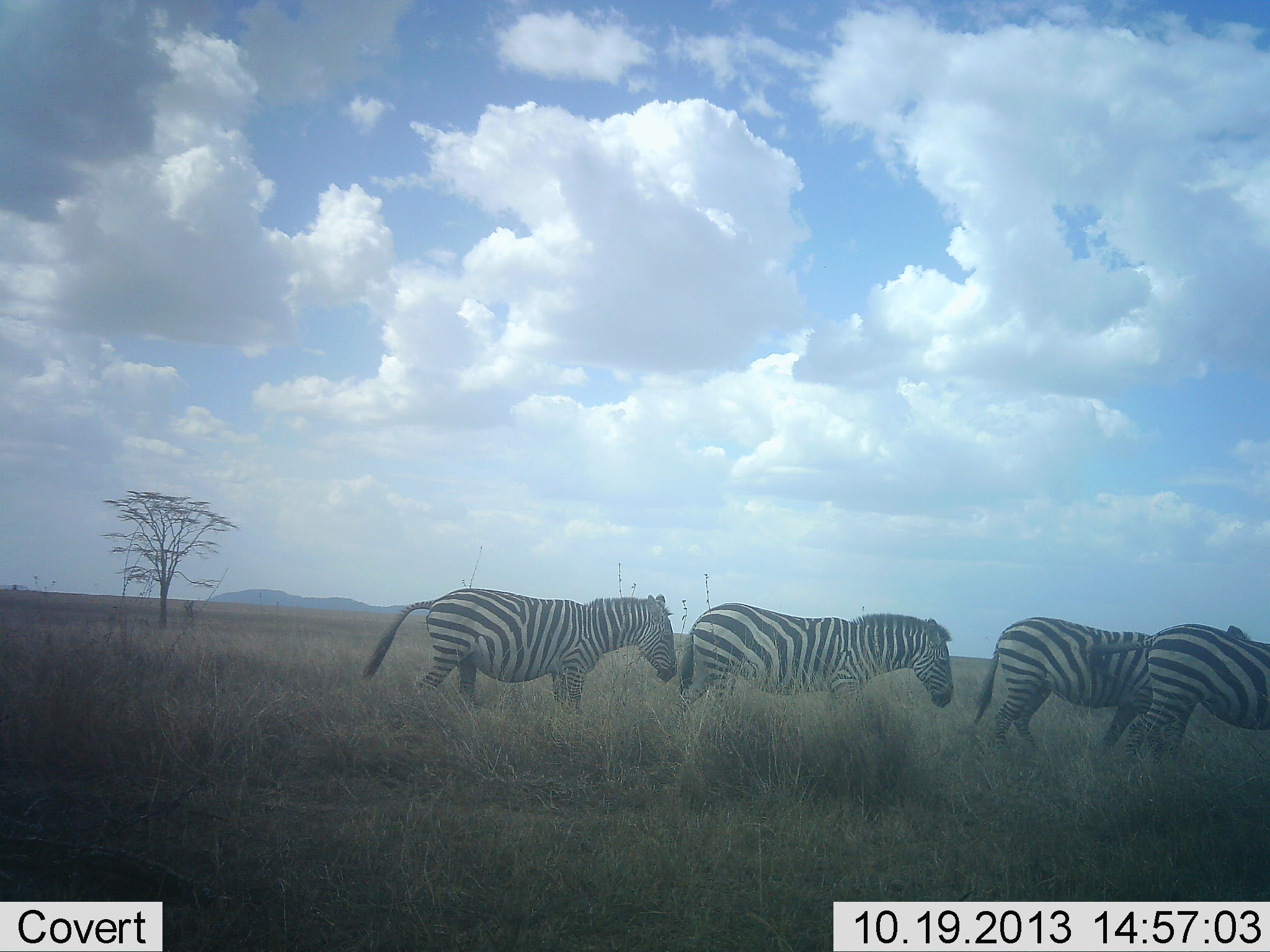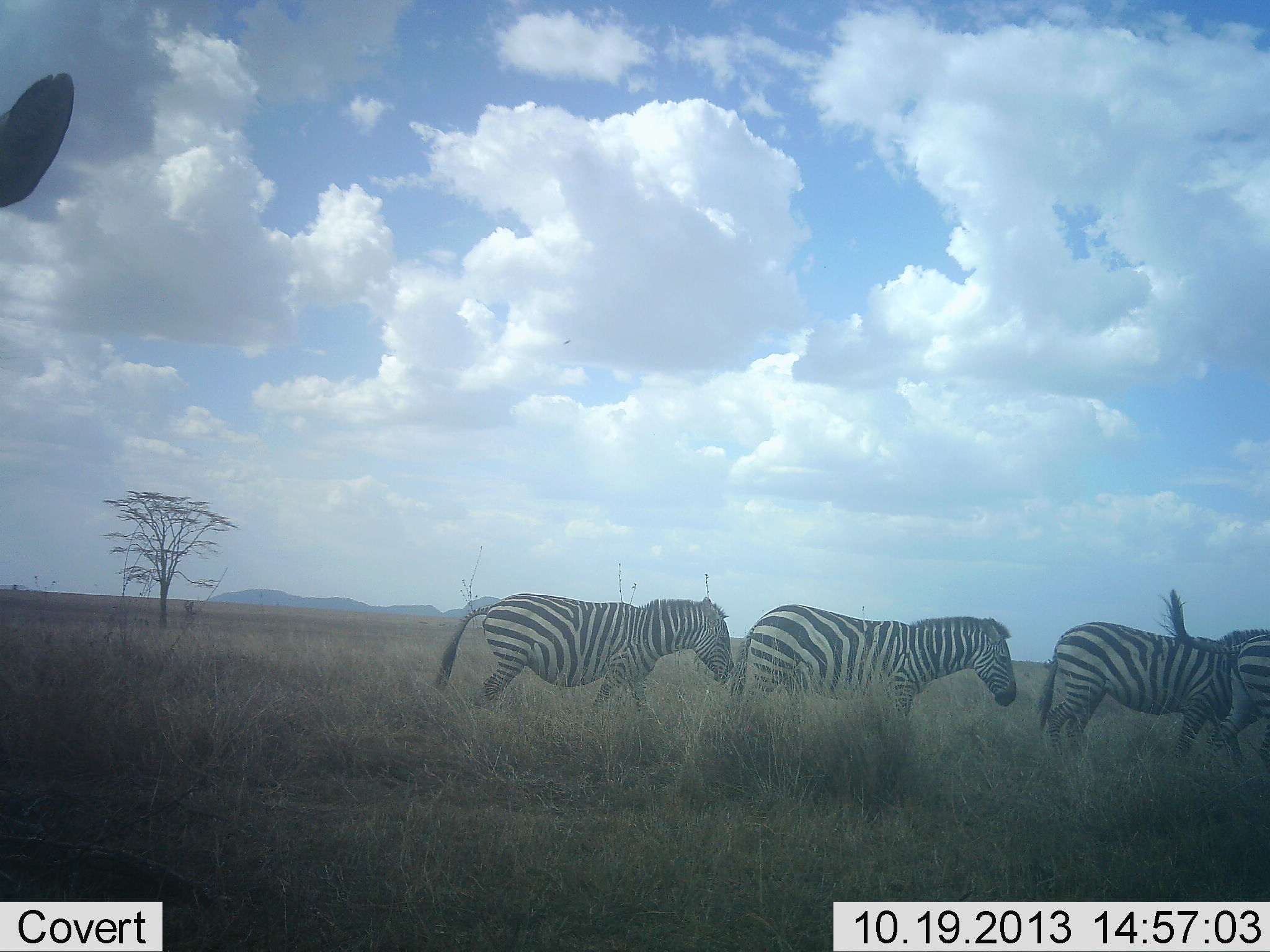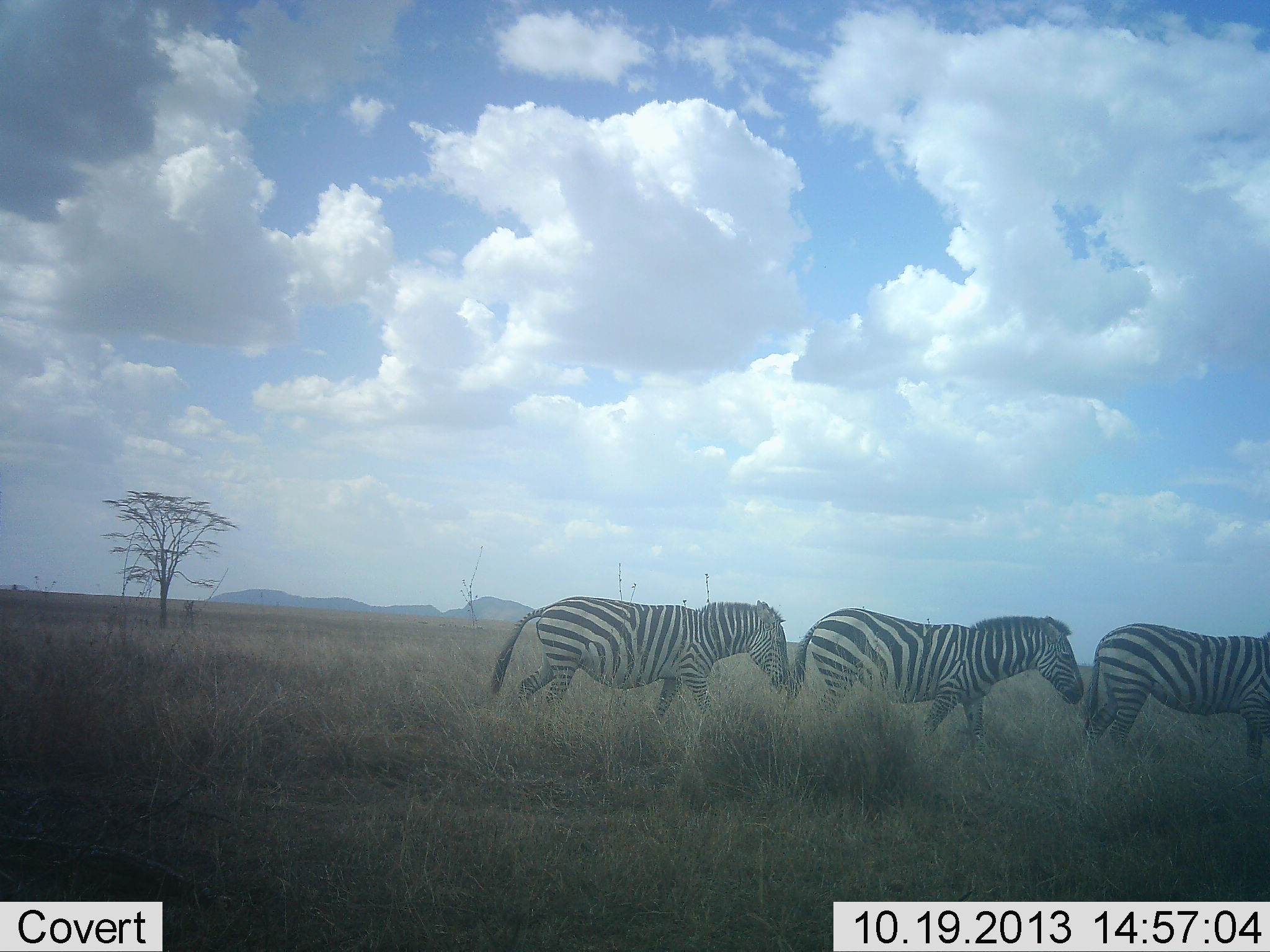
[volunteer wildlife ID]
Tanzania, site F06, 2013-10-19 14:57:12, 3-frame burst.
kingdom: Animalia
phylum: Chordata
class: Mammalia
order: Perissodactyla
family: Equidae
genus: Equus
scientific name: Equus quagga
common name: plains zebra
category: zebra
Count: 5.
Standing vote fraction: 20%.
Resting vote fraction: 0%.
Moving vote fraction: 100%.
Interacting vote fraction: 0%.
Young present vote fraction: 0%.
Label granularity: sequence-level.